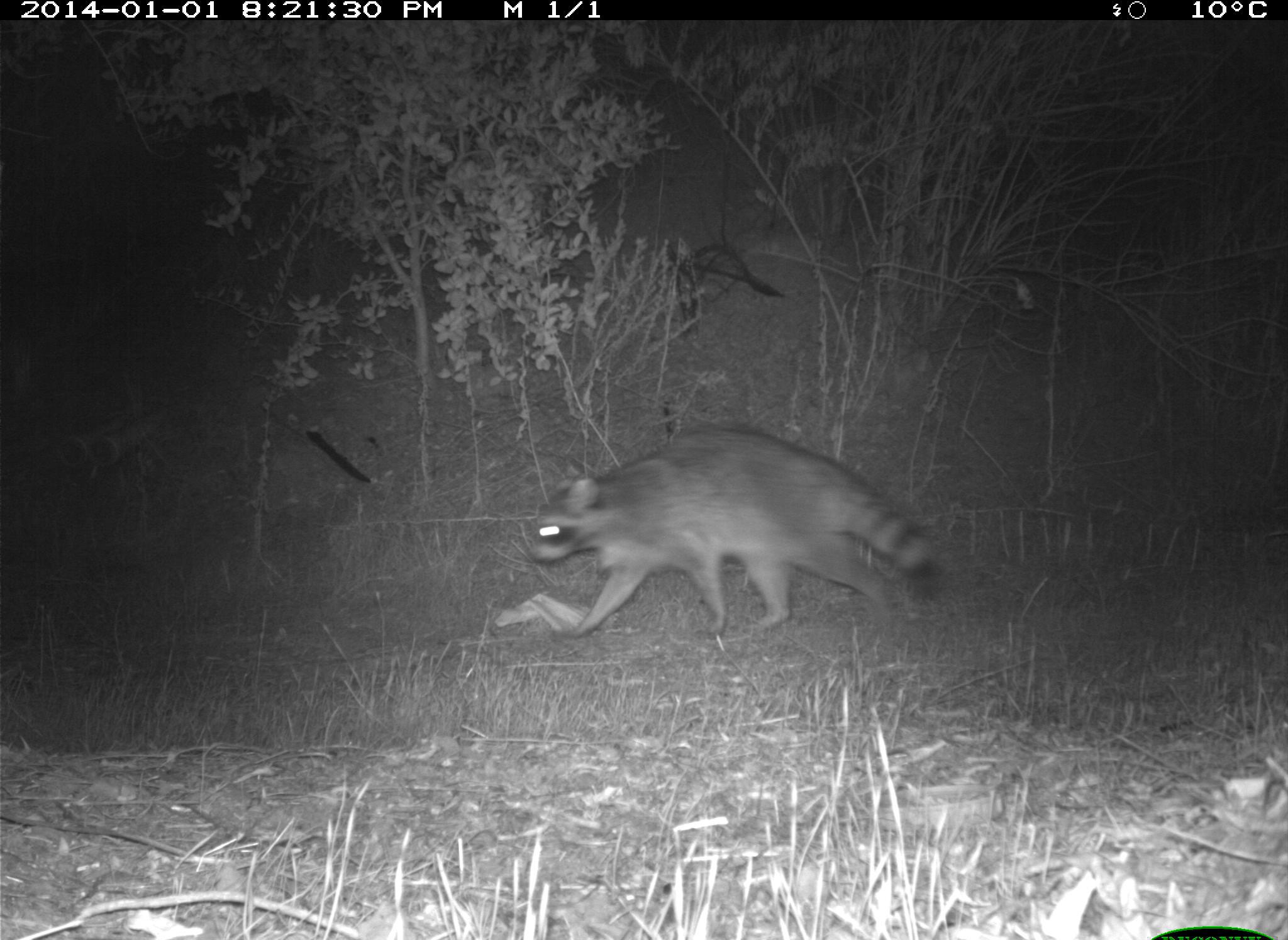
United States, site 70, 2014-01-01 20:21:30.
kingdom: Animalia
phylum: Chordata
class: Mammalia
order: Carnivora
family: Procyonidae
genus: Procyon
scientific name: Procyon lotor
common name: raccoon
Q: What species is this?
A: Raccoon (Procyon lotor).